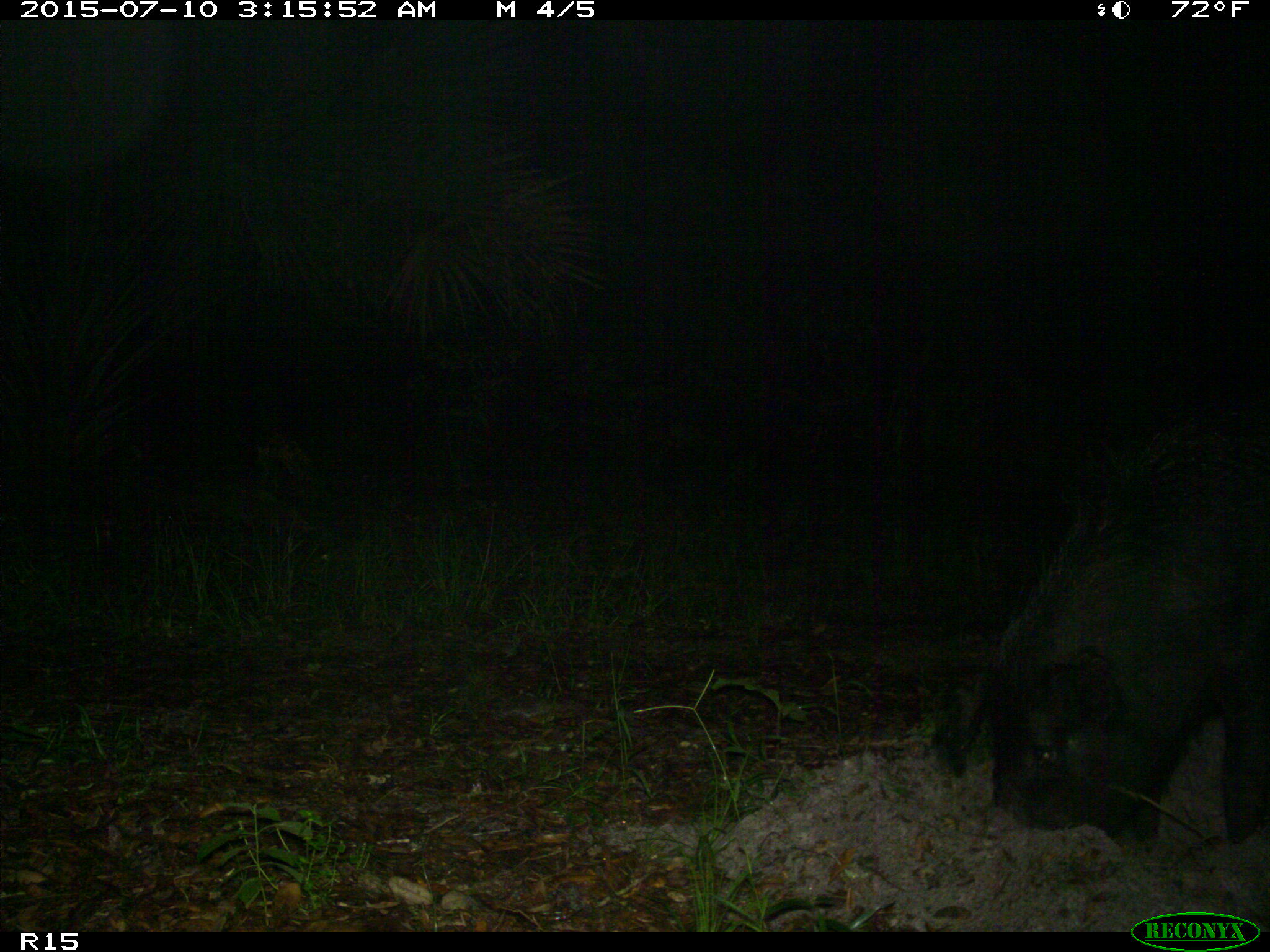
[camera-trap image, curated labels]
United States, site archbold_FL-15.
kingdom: Animalia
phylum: Chordata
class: Mammalia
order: Artiodactyla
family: Suidae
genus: Sus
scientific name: Sus scrofa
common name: wild boar